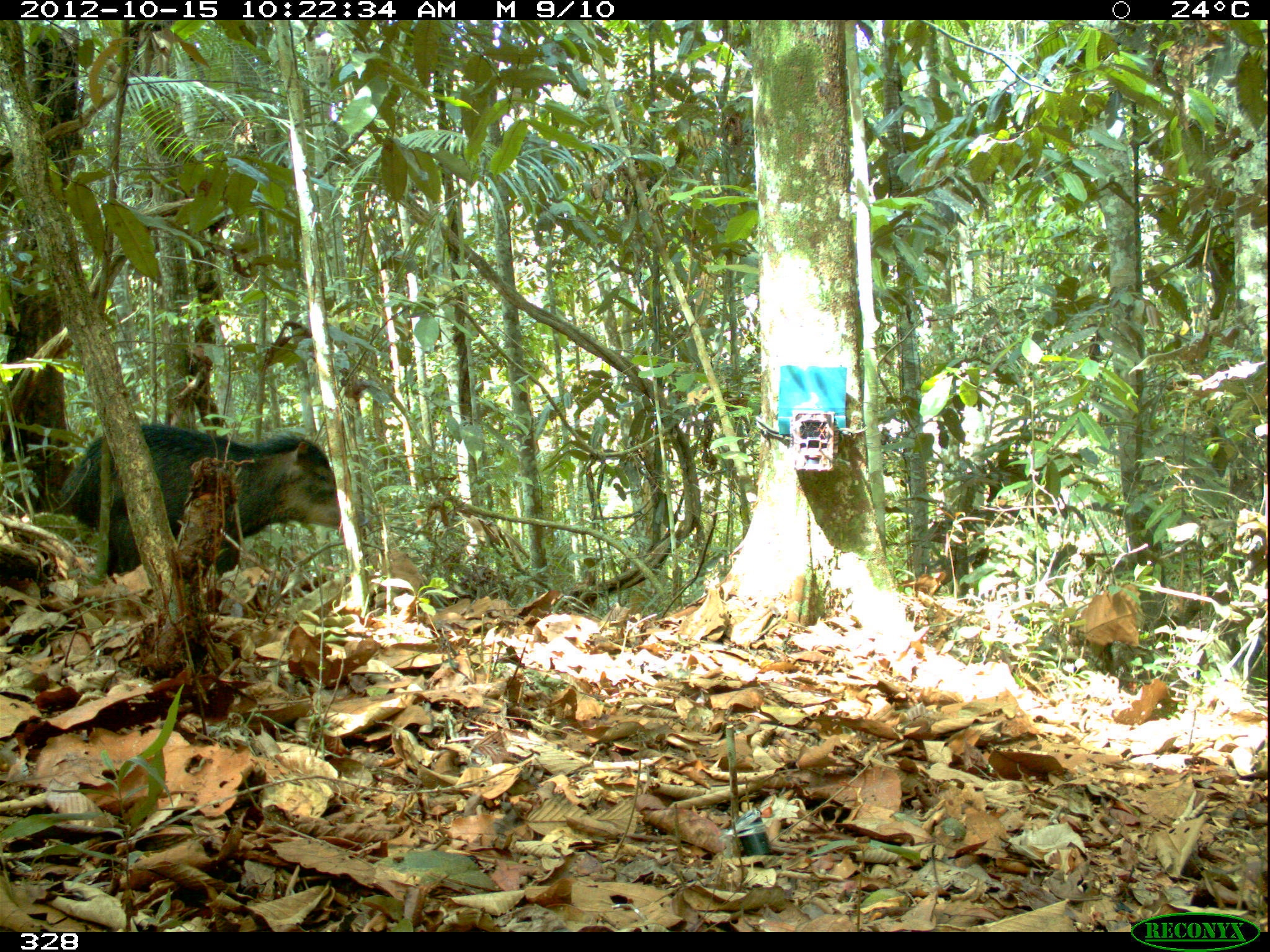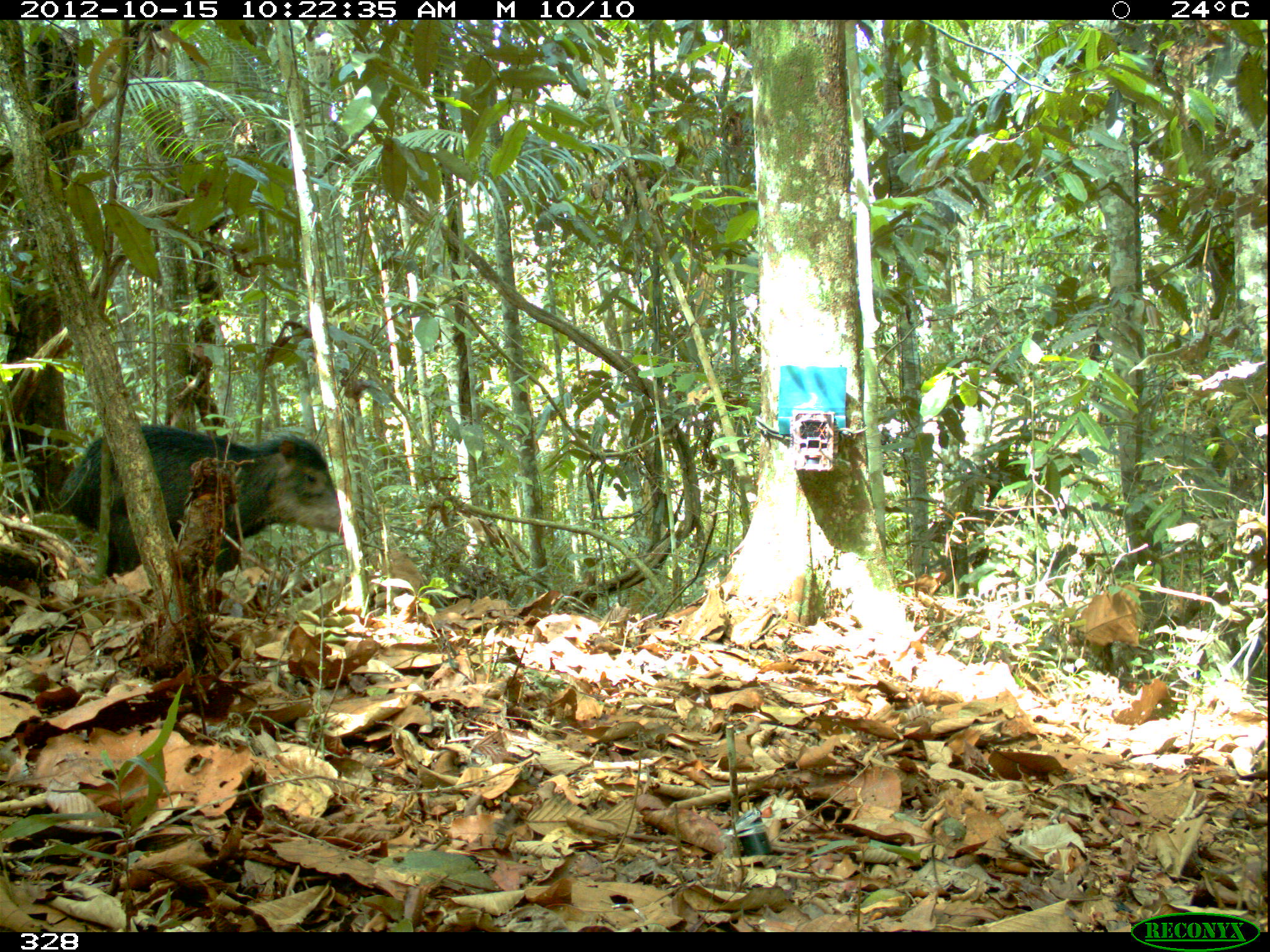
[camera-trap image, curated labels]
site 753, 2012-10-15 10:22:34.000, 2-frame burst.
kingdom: Animalia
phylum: Chordata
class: Mammalia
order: Artiodactyla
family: Tayassuidae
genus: Tayassu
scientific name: Tayassu pecari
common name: white-lipped peccary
Tayassu pecari (white-lipped peccary).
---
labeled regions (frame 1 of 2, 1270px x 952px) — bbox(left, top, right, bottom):
tayassu pecari: bbox(58, 421, 367, 583)